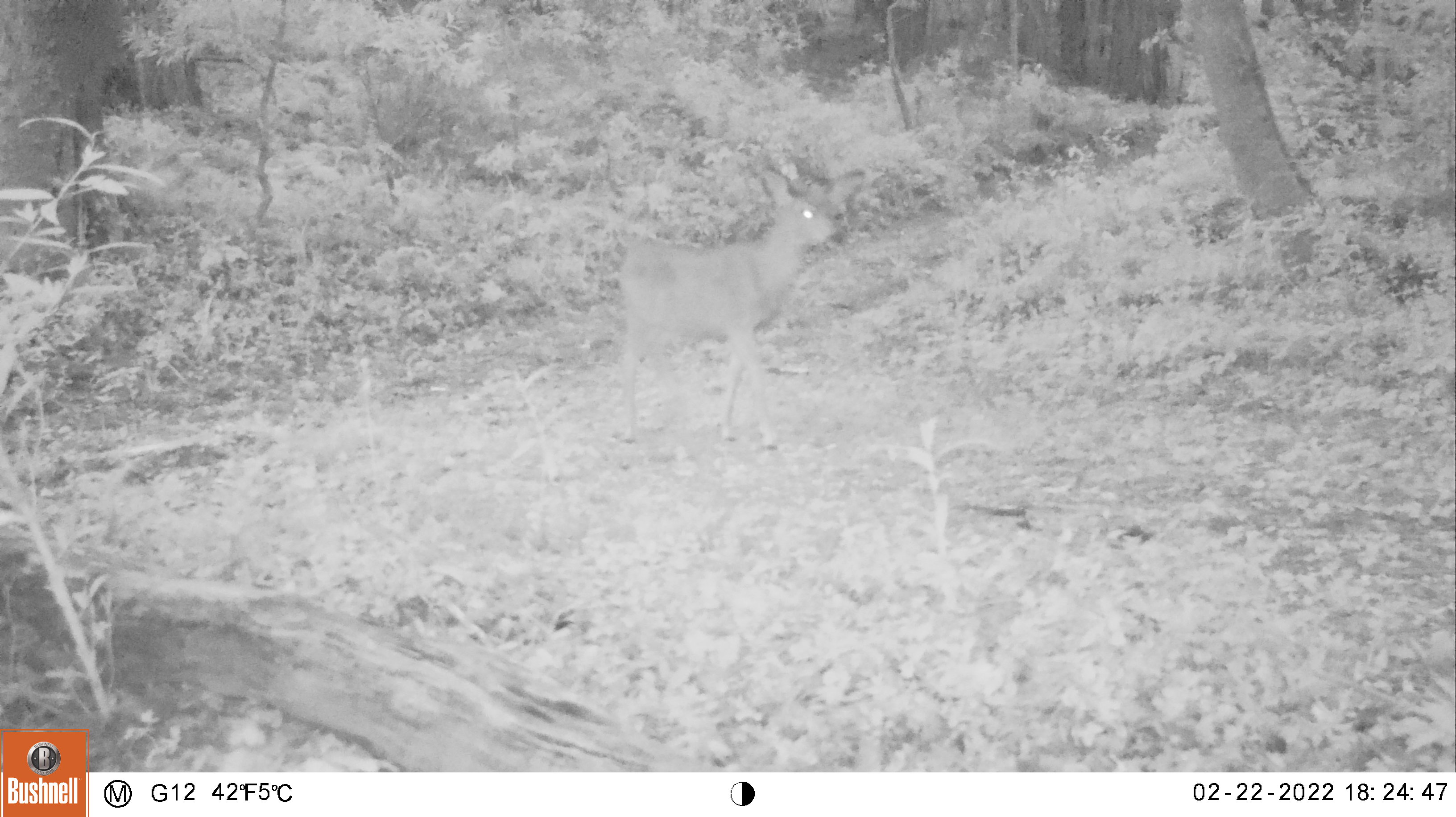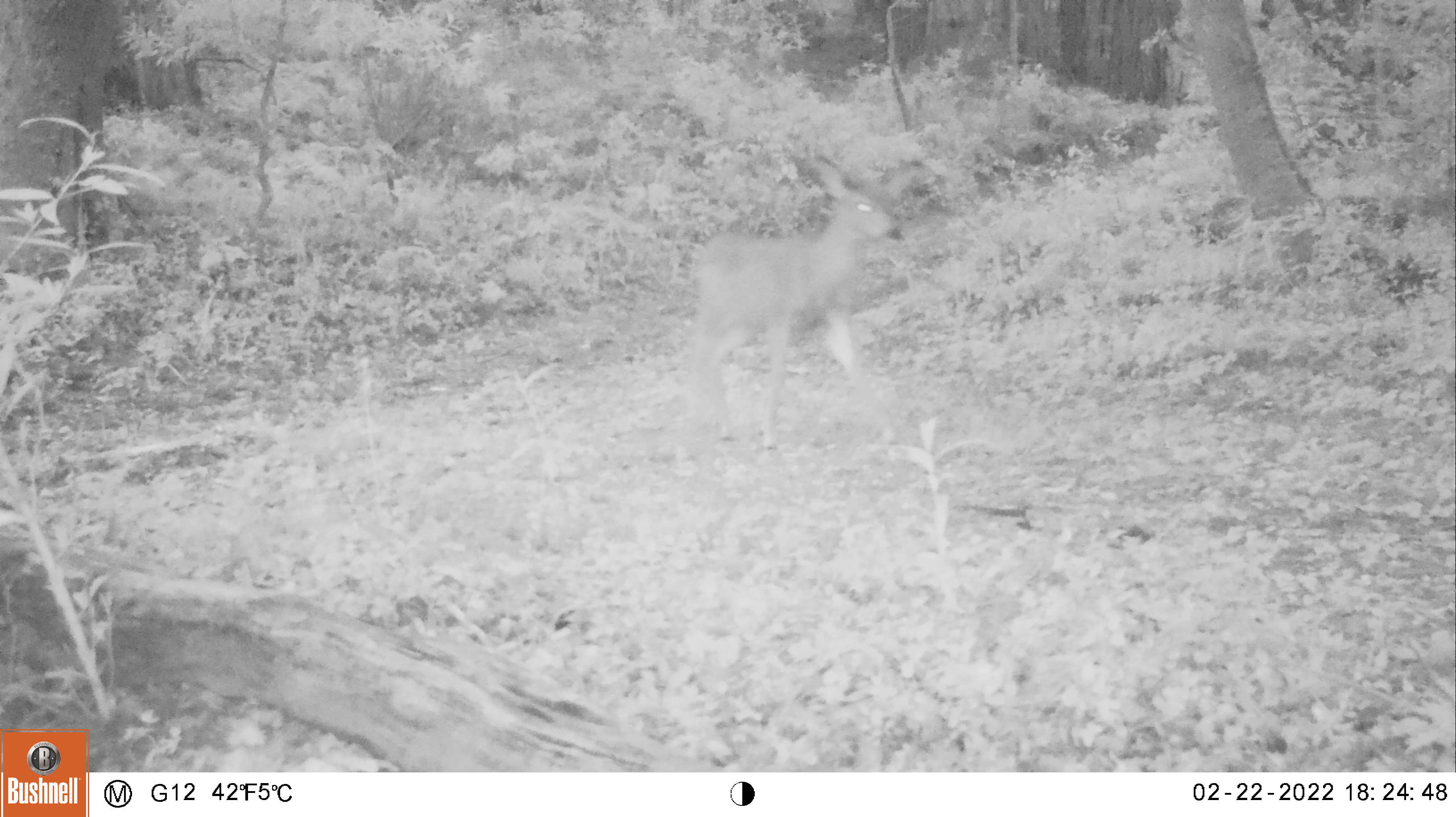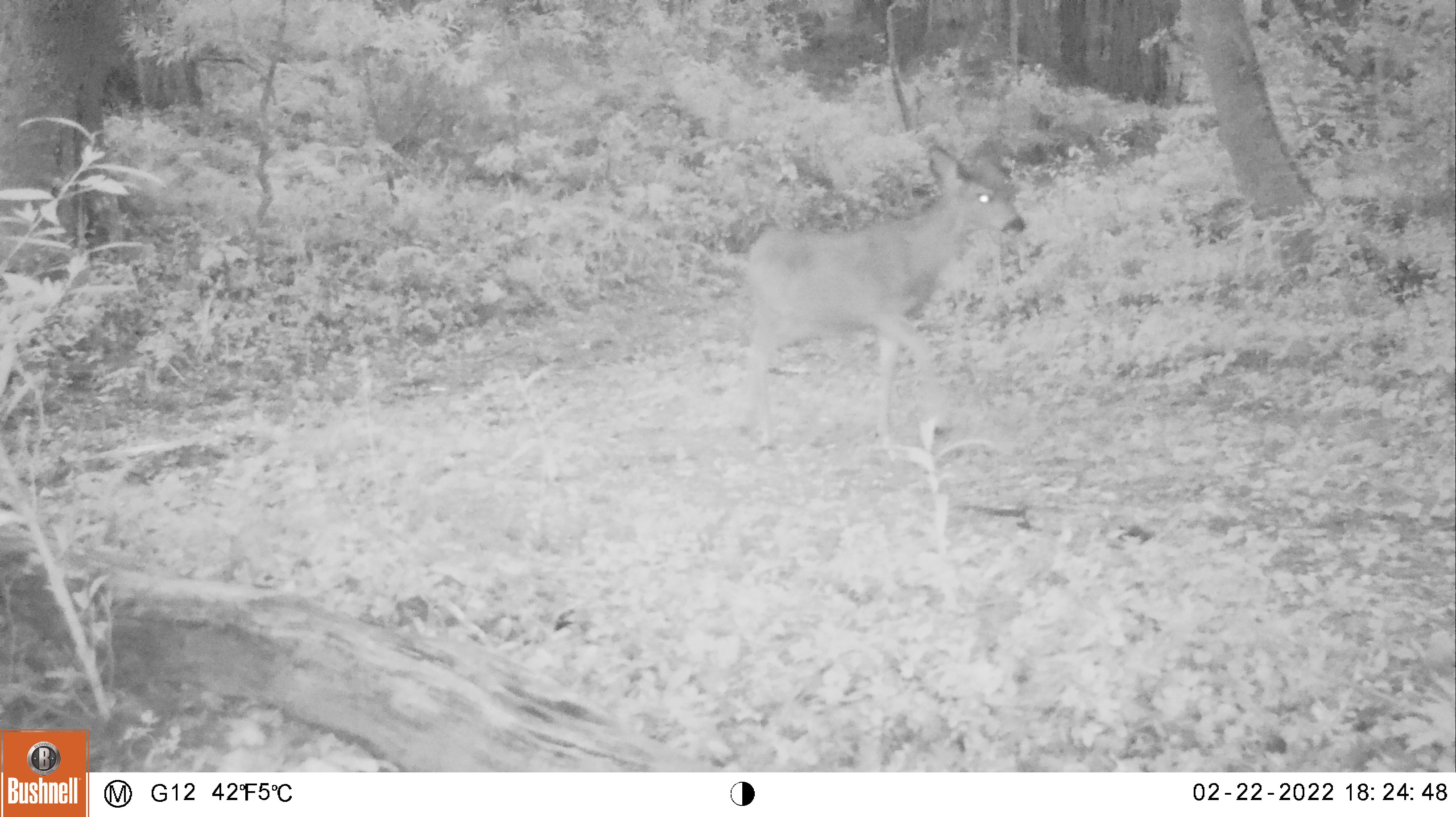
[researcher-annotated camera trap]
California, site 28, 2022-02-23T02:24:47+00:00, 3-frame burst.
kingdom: Animalia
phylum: Chordata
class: Mammalia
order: Artiodactyla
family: Cervidae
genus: Odocoileus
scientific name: Odocoileus hemionus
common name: mule deer